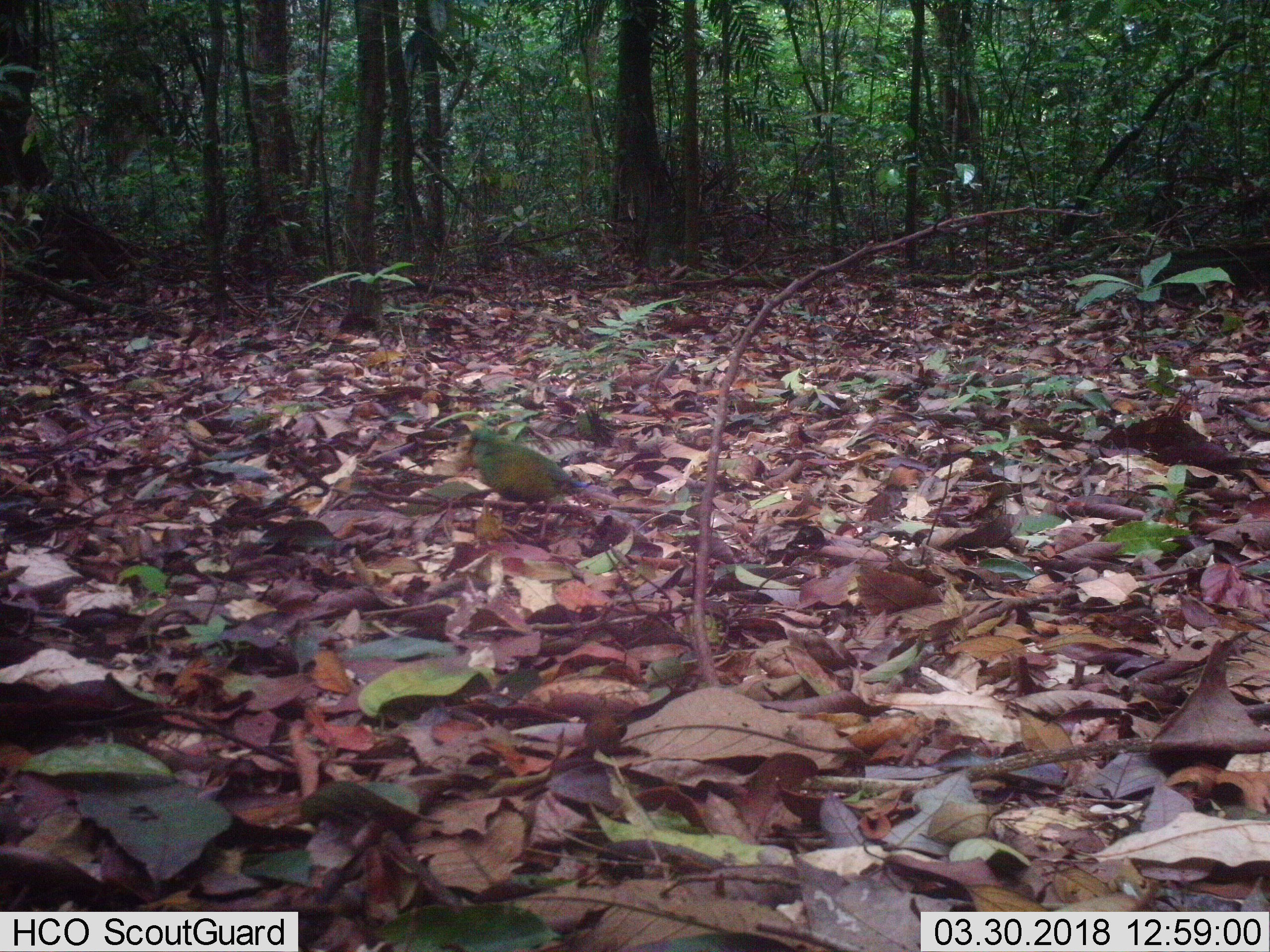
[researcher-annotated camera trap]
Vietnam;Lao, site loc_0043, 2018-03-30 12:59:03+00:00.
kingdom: Animalia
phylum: Chordata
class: Aves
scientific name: Aves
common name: bird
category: unidentified bird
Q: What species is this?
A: Unidentified bird (bird) (Aves).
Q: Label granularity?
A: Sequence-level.